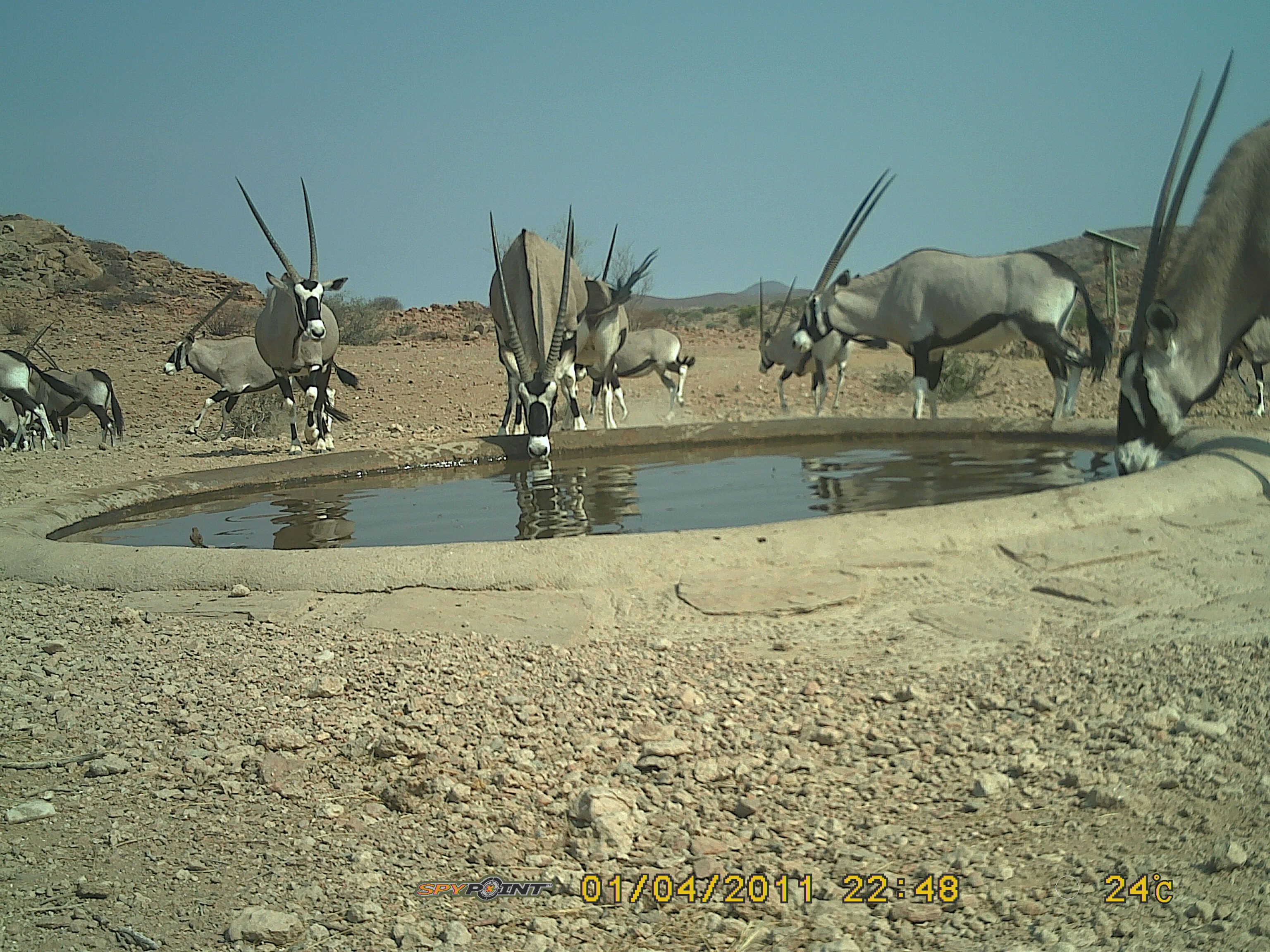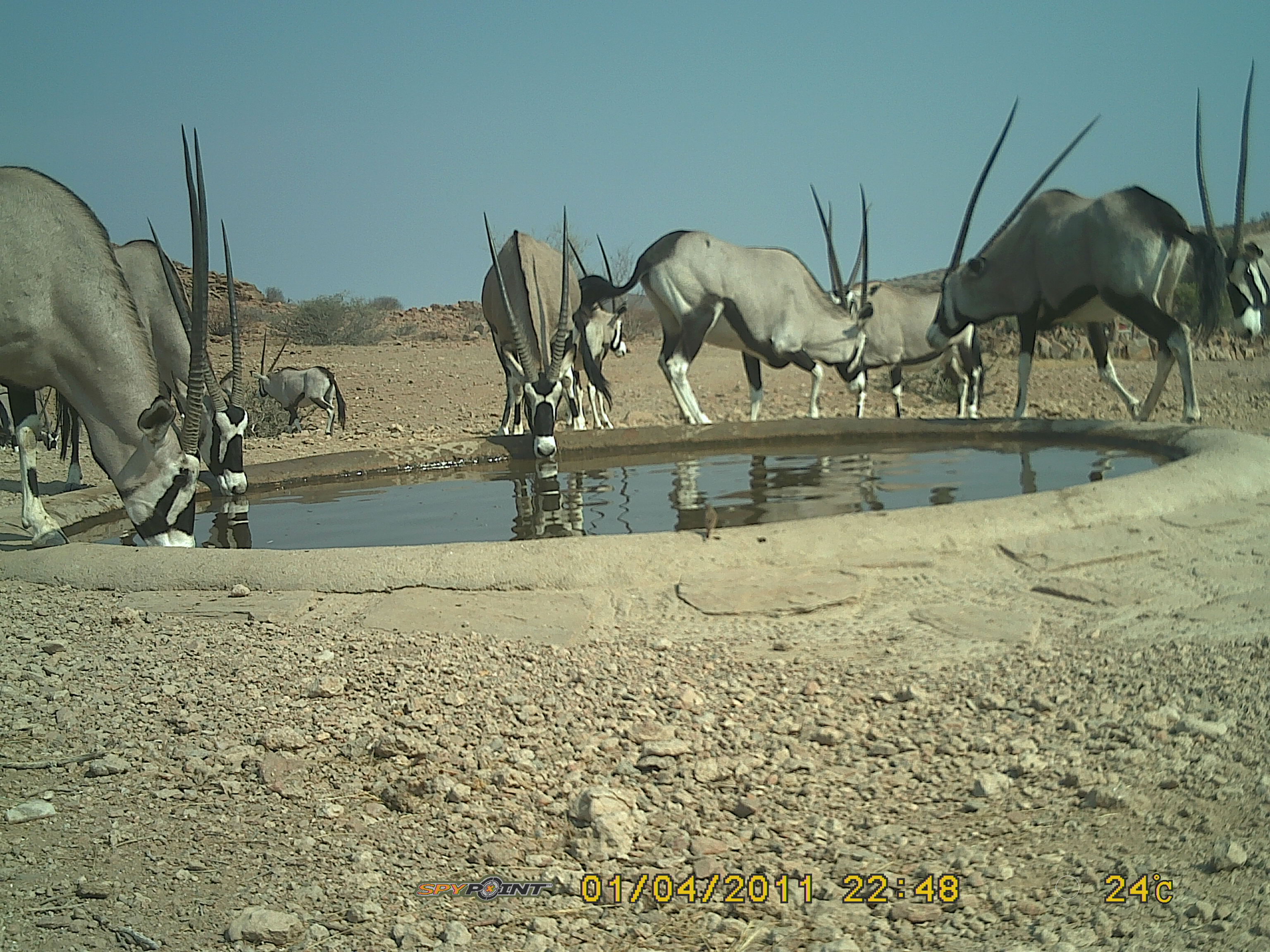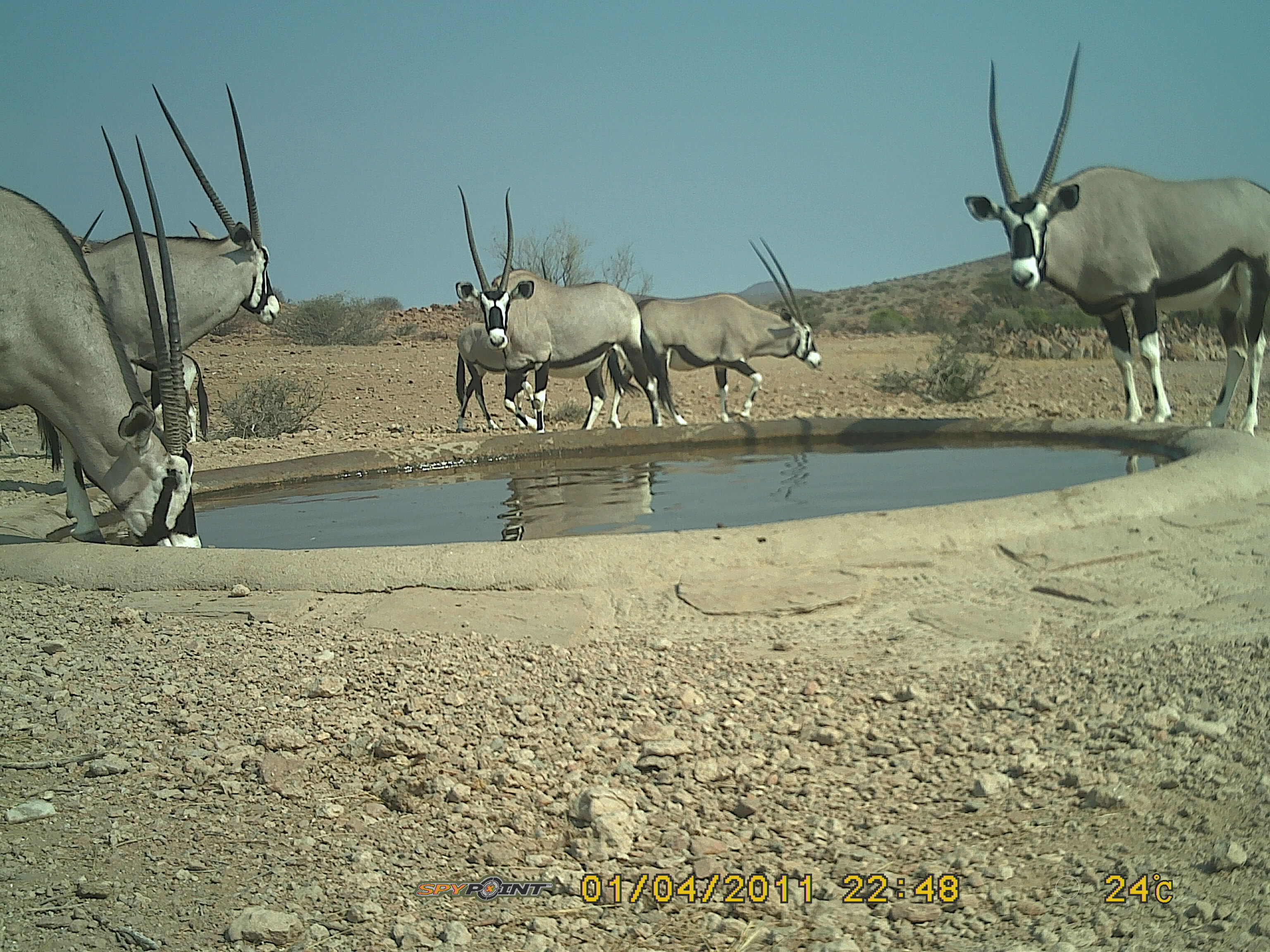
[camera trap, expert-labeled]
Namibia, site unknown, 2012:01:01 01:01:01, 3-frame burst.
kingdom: Animalia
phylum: Chordata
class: Mammalia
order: Artiodactyla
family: Bovidae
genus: Oryx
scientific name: Oryx gazella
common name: gemsbok